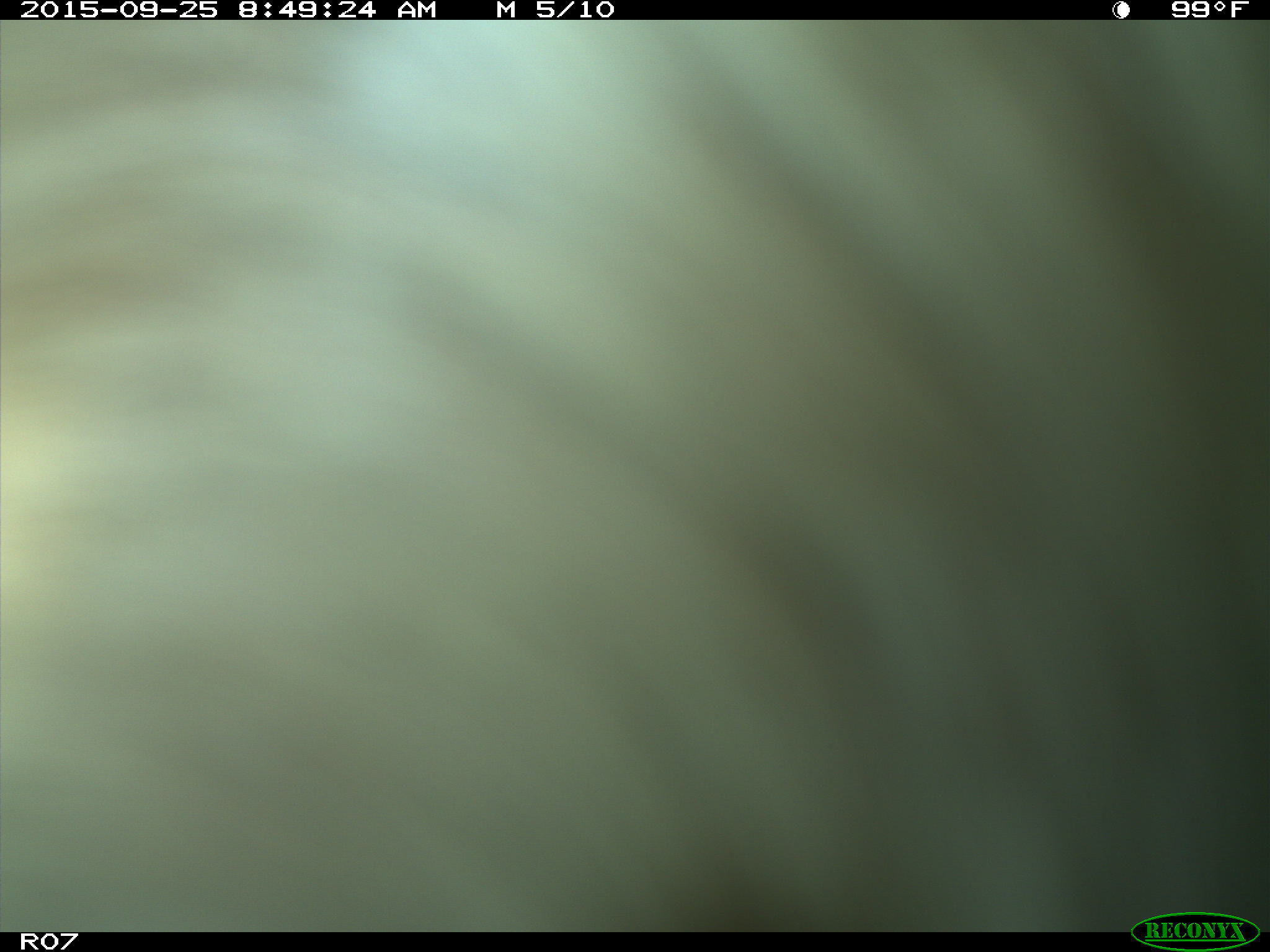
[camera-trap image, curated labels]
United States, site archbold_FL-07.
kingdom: Animalia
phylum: Chordata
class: Mammalia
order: Artiodactyla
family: Bovidae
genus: Bos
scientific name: Bos taurus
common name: domestic cow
Bos taurus (domestic cow).